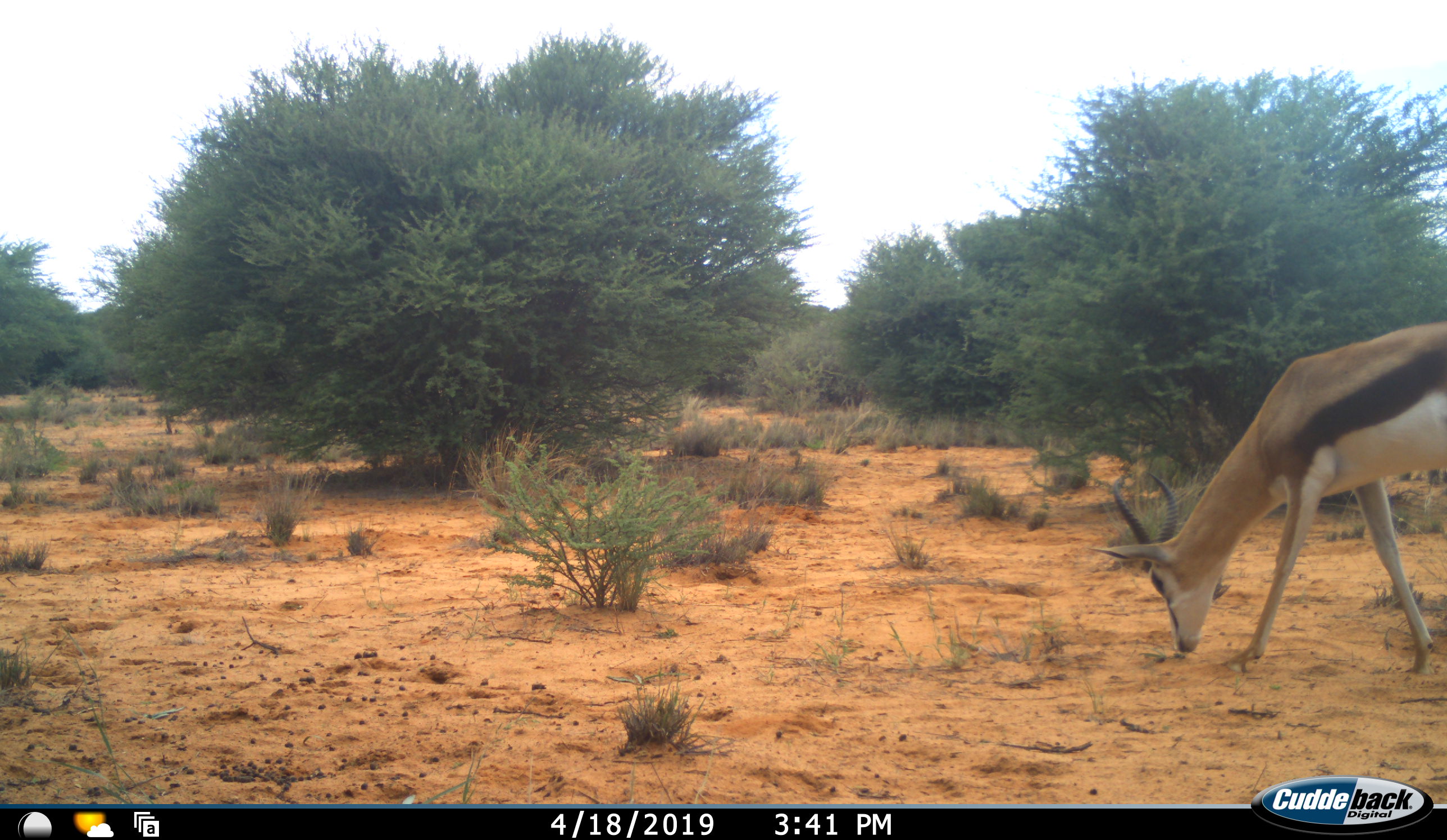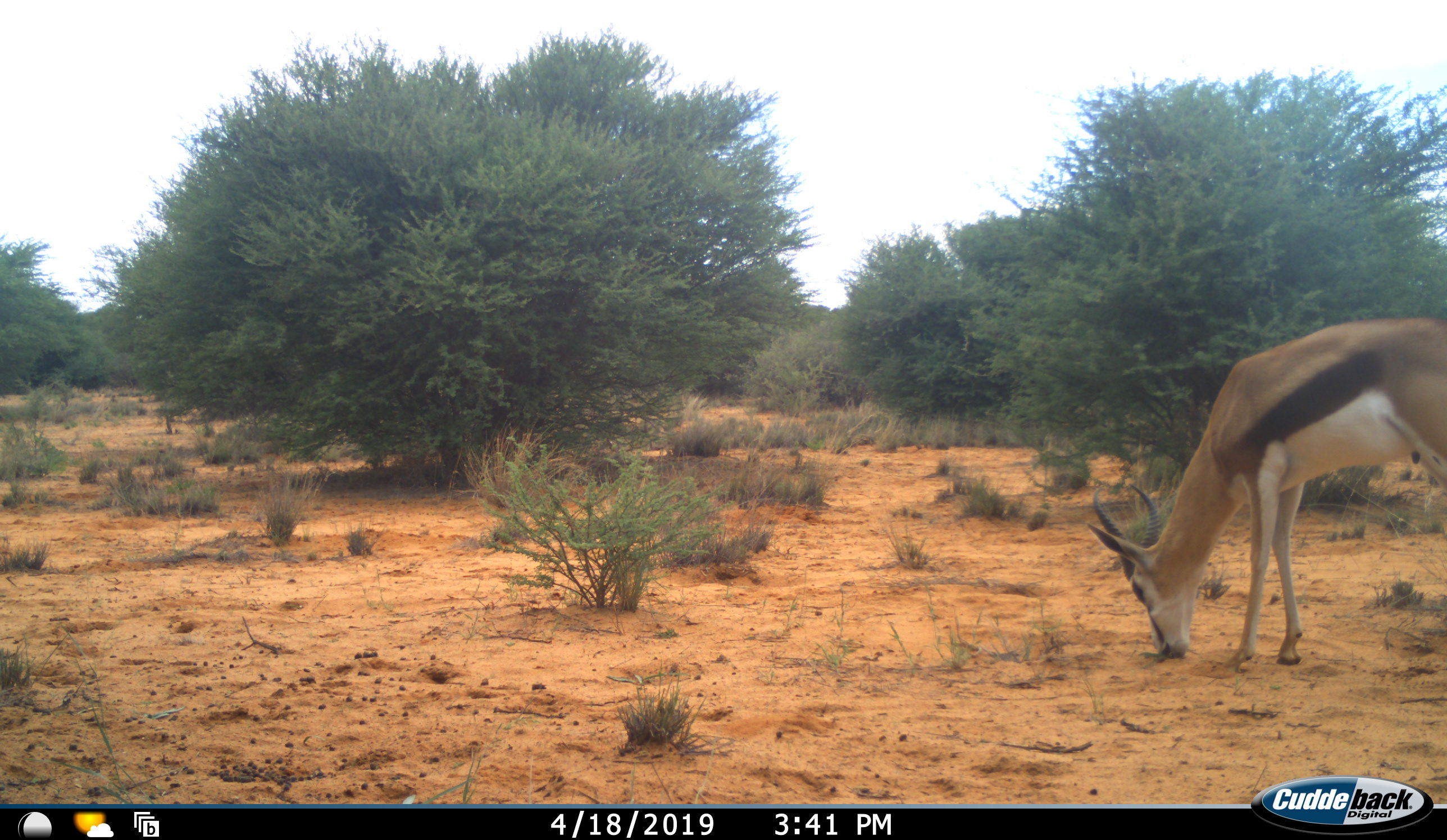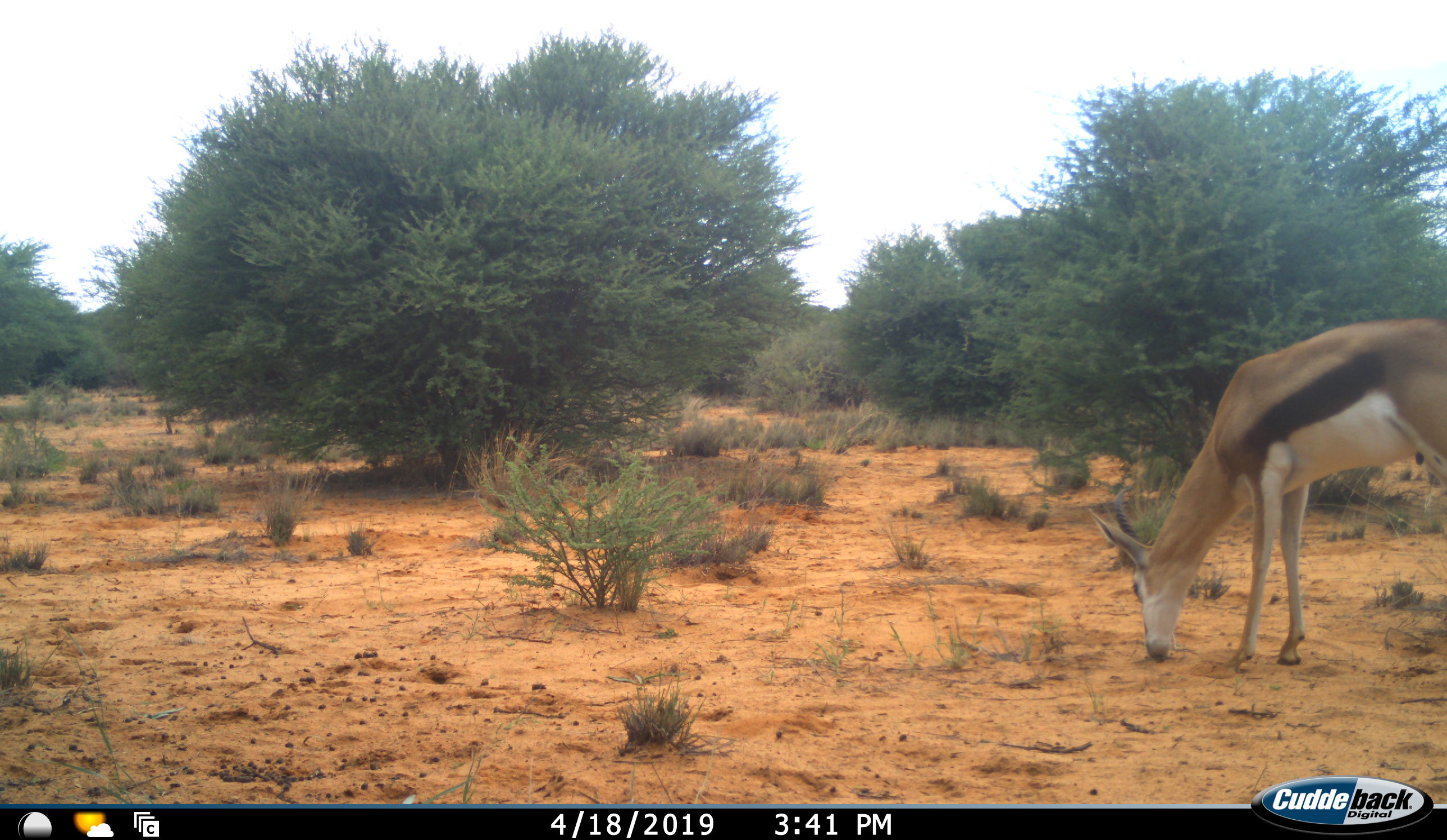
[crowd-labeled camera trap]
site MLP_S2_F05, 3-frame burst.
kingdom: Animalia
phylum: Chordata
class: Mammalia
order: Artiodactyla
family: Bovidae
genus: Antidorcas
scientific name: Antidorcas marsupialis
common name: springbok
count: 1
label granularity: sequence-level